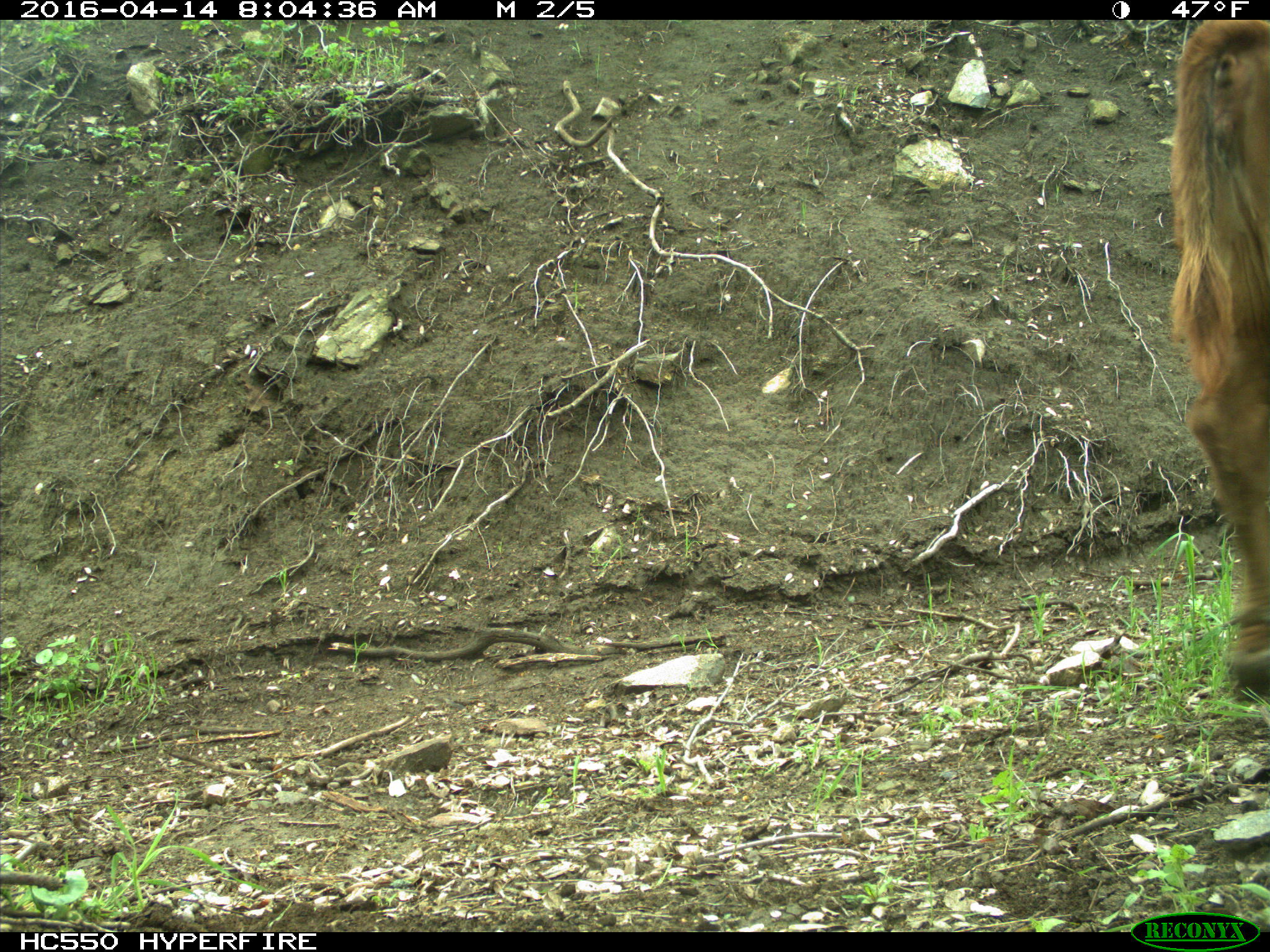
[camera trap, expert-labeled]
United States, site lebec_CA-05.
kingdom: Animalia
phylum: Chordata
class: Mammalia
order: Artiodactyla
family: Bovidae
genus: Bos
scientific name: Bos taurus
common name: domestic cow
Bos taurus (domestic cow).